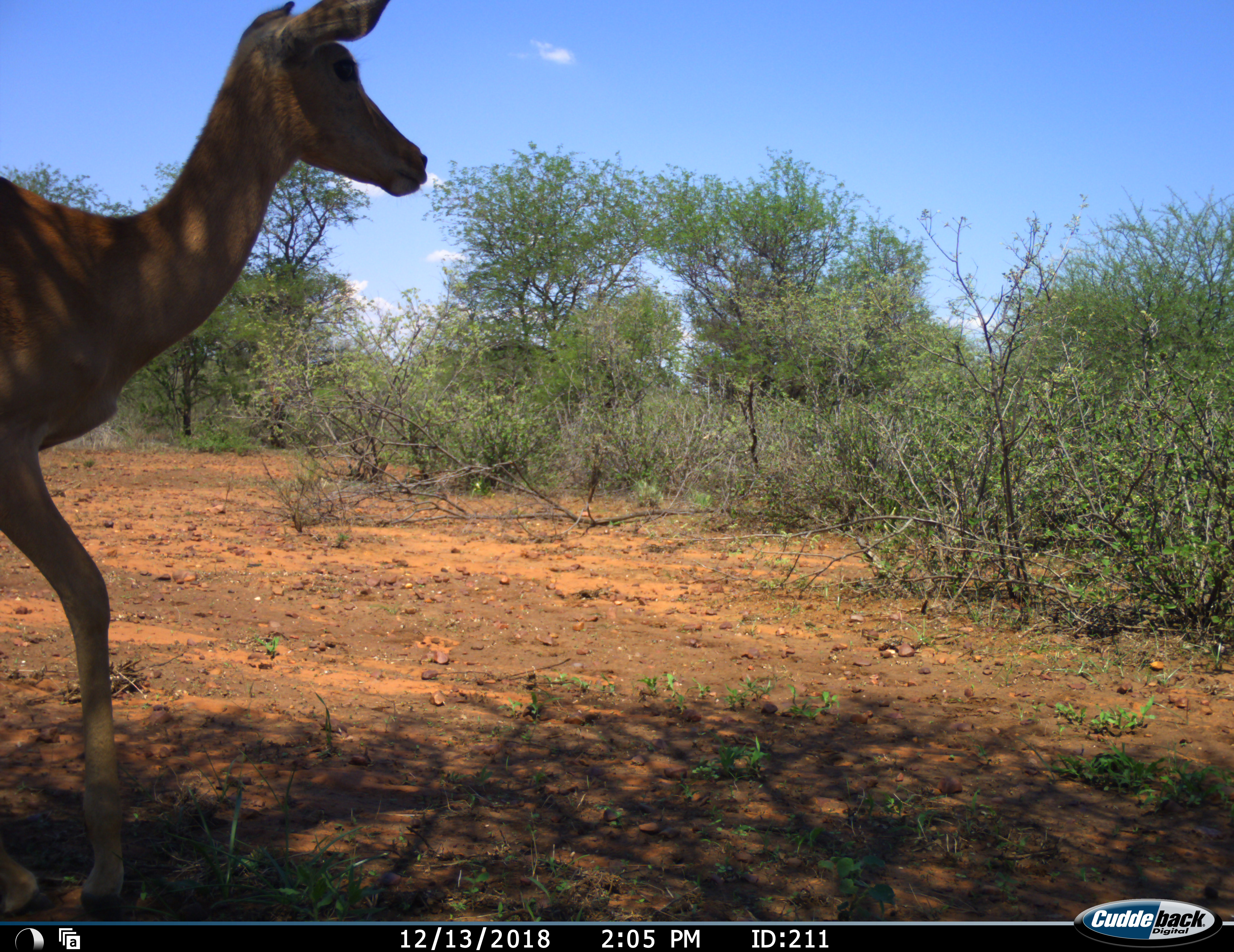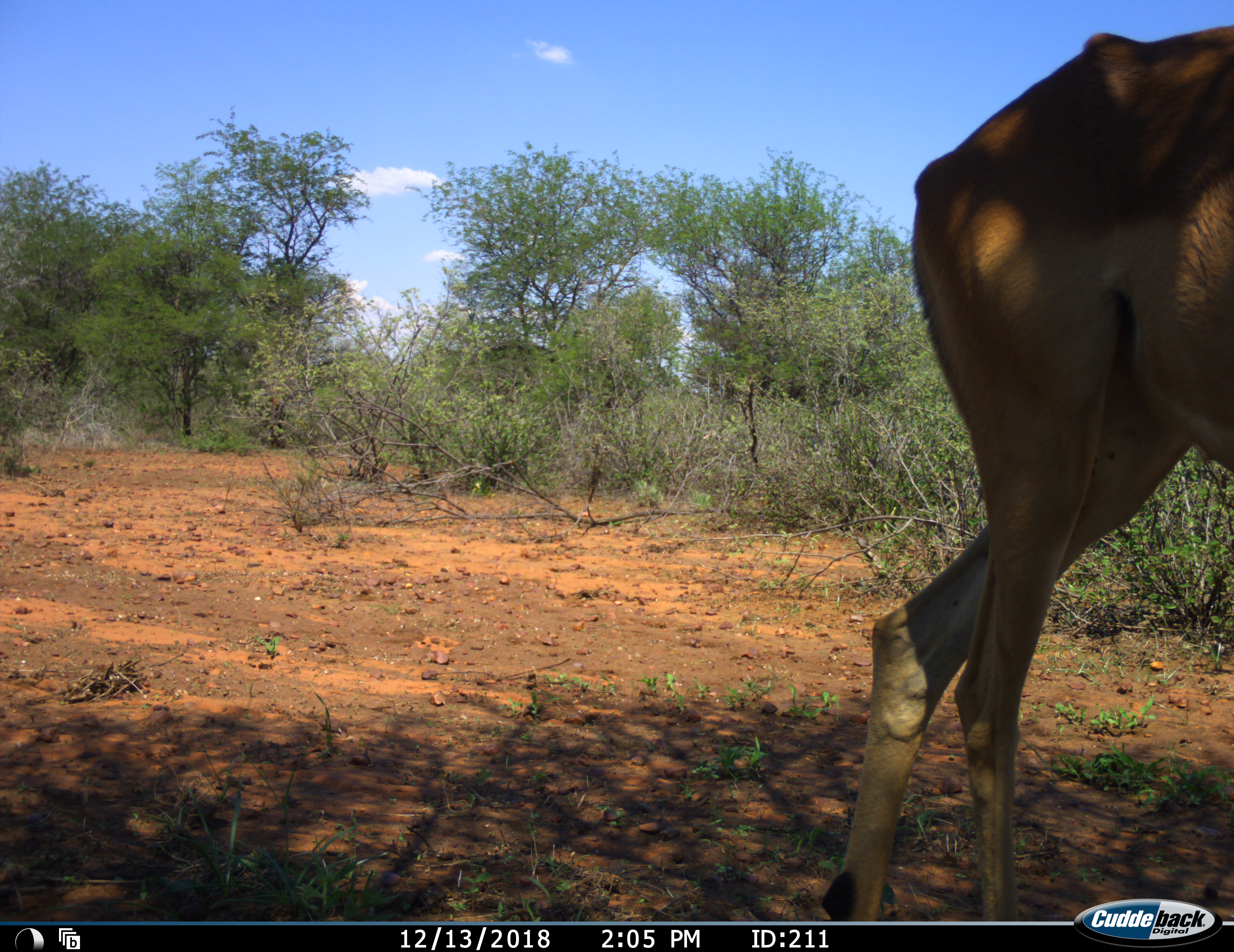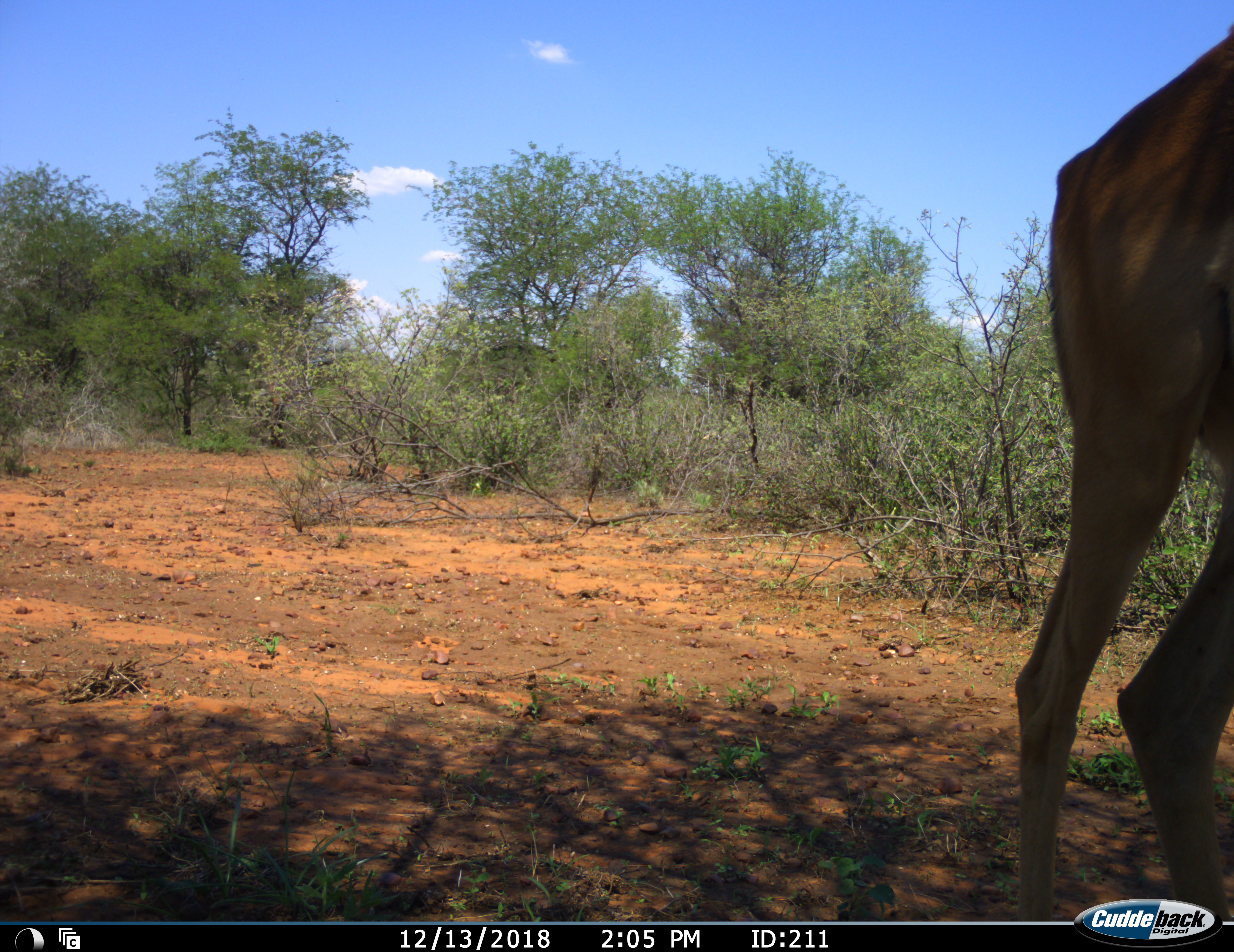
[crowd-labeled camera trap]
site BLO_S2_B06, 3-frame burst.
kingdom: Animalia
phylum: Chordata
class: Mammalia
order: Artiodactyla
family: Bovidae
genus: Aepyceros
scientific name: Aepyceros melampus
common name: impala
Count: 1.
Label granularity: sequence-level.